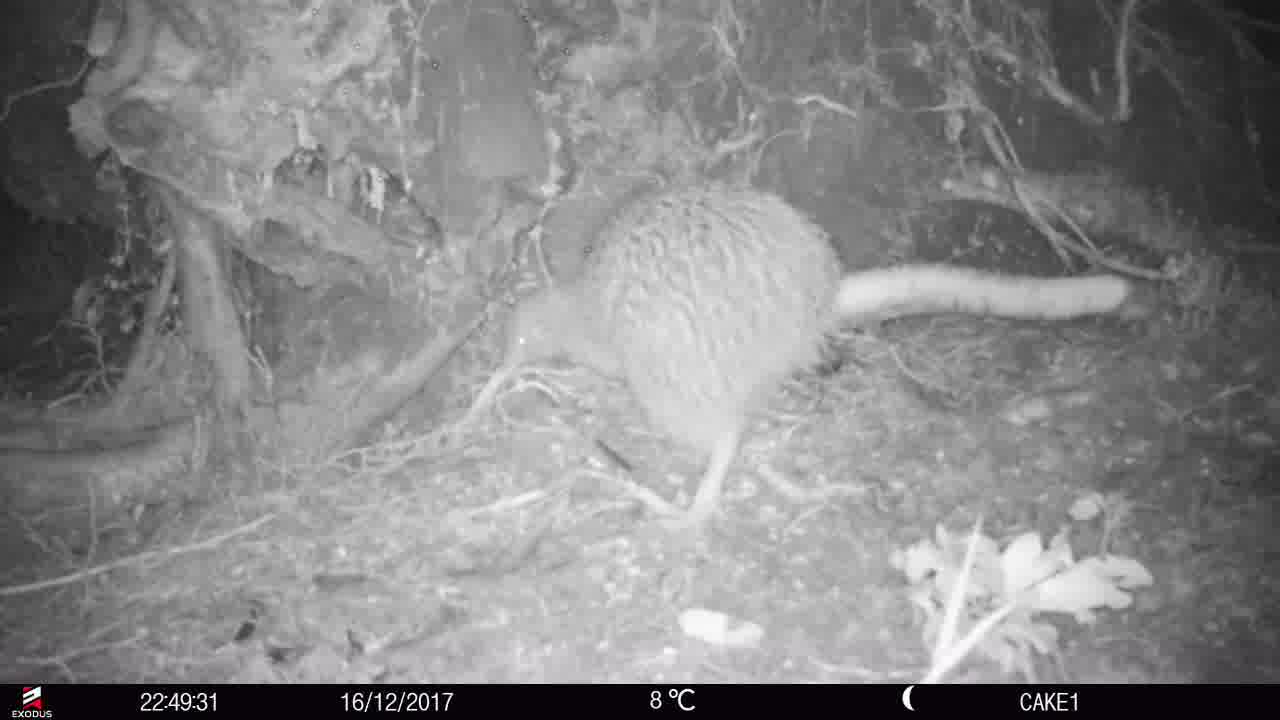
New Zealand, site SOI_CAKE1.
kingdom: Animalia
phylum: Chordata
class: Aves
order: Apterygiformes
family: Apterygidae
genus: Apteryx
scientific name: Apteryx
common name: kiwi